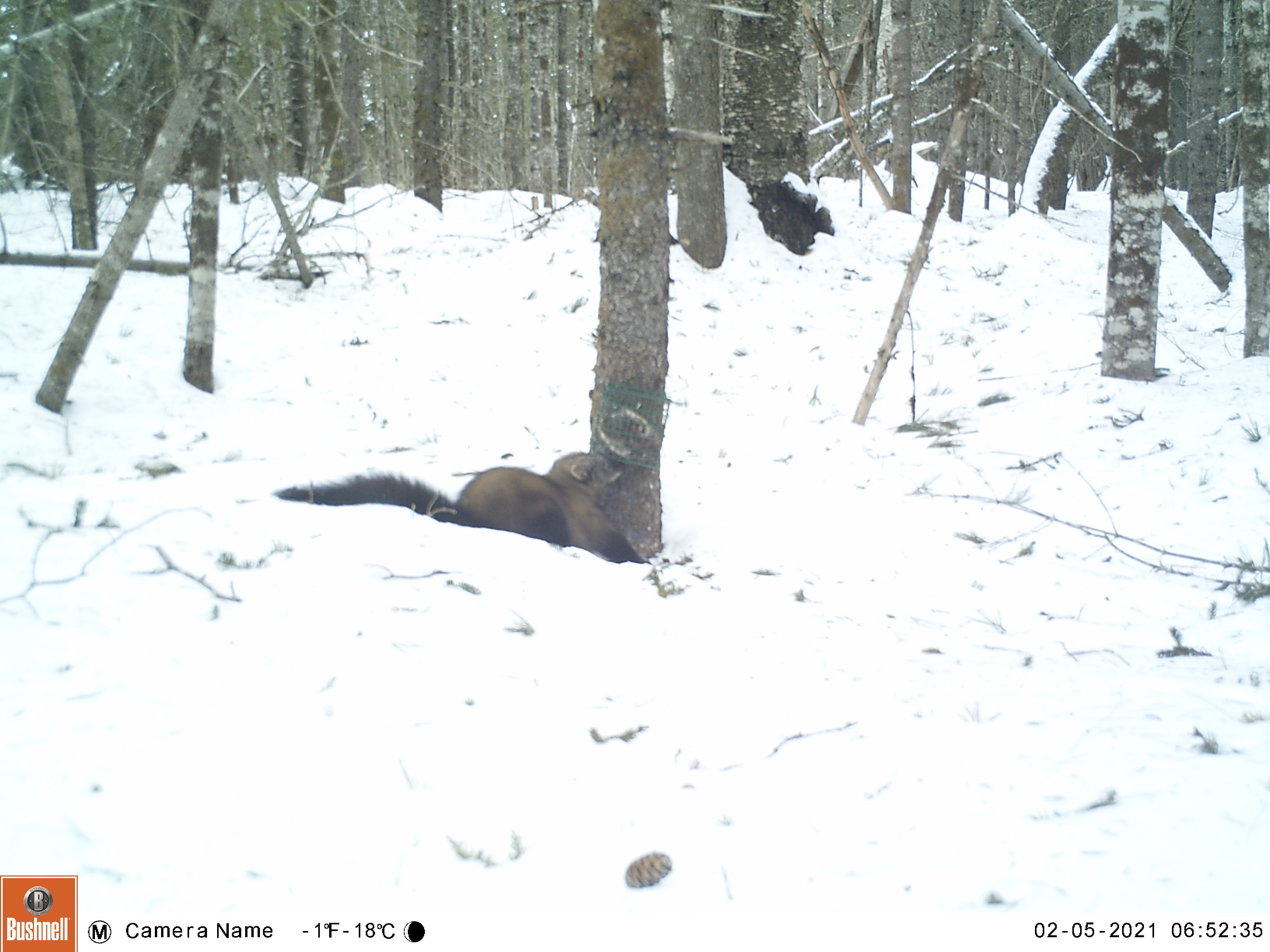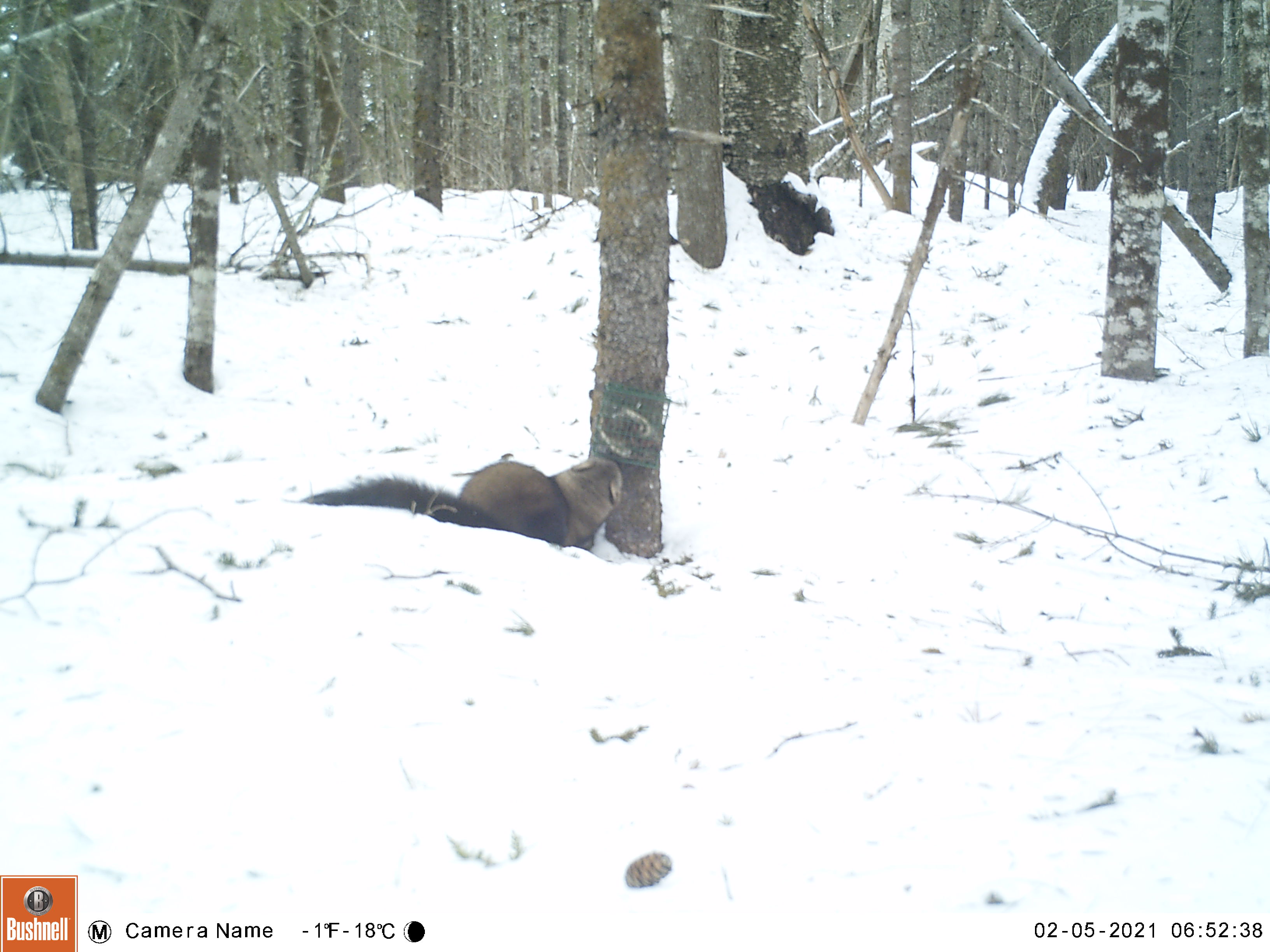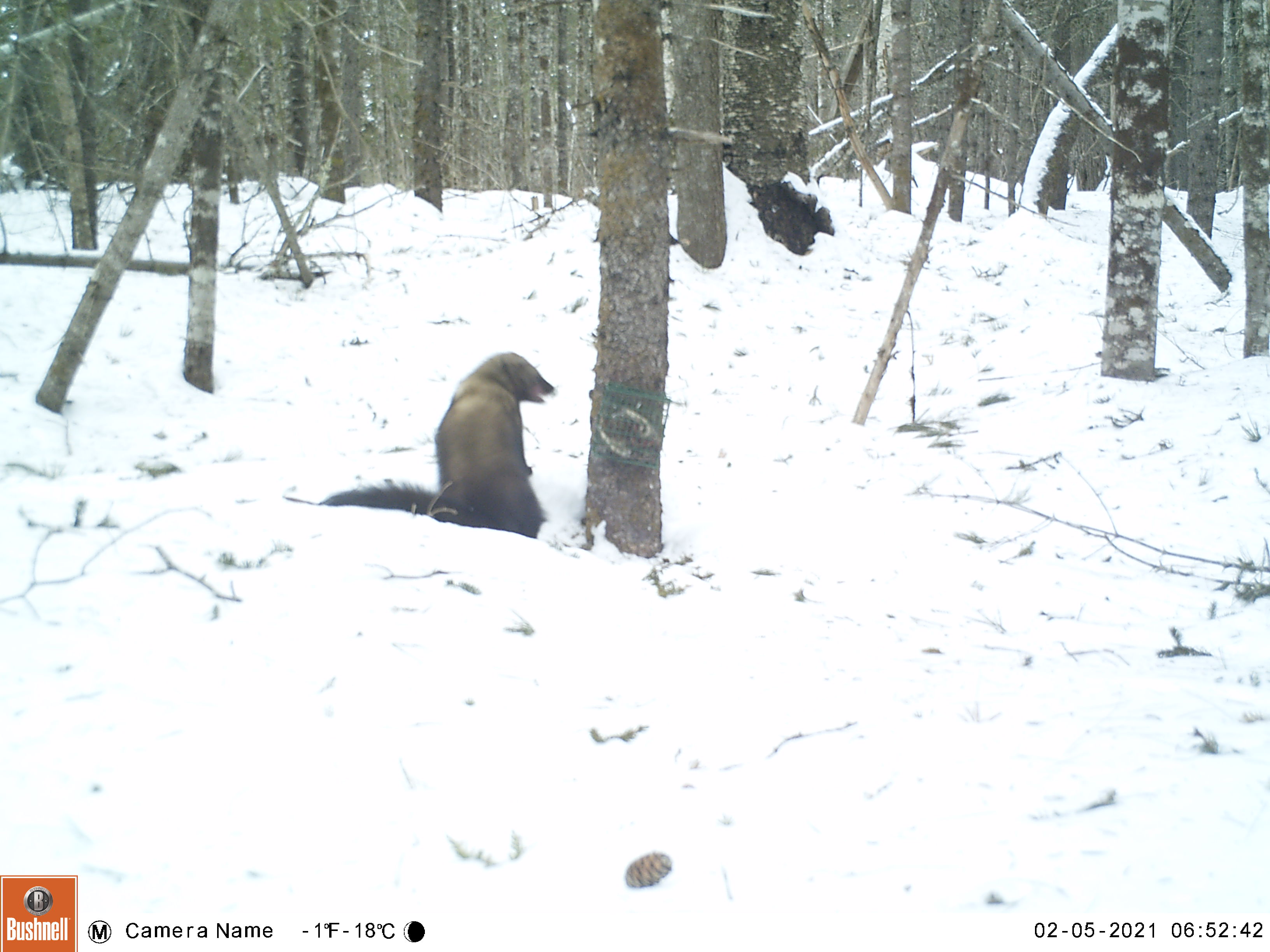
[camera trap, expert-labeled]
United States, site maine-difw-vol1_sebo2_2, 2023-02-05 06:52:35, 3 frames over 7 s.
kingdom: Animalia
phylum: Chordata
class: Mammalia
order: Carnivora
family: Mustelidae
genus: Pekania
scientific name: Pekania pennanti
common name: fisher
Fisher (Pekania pennanti).